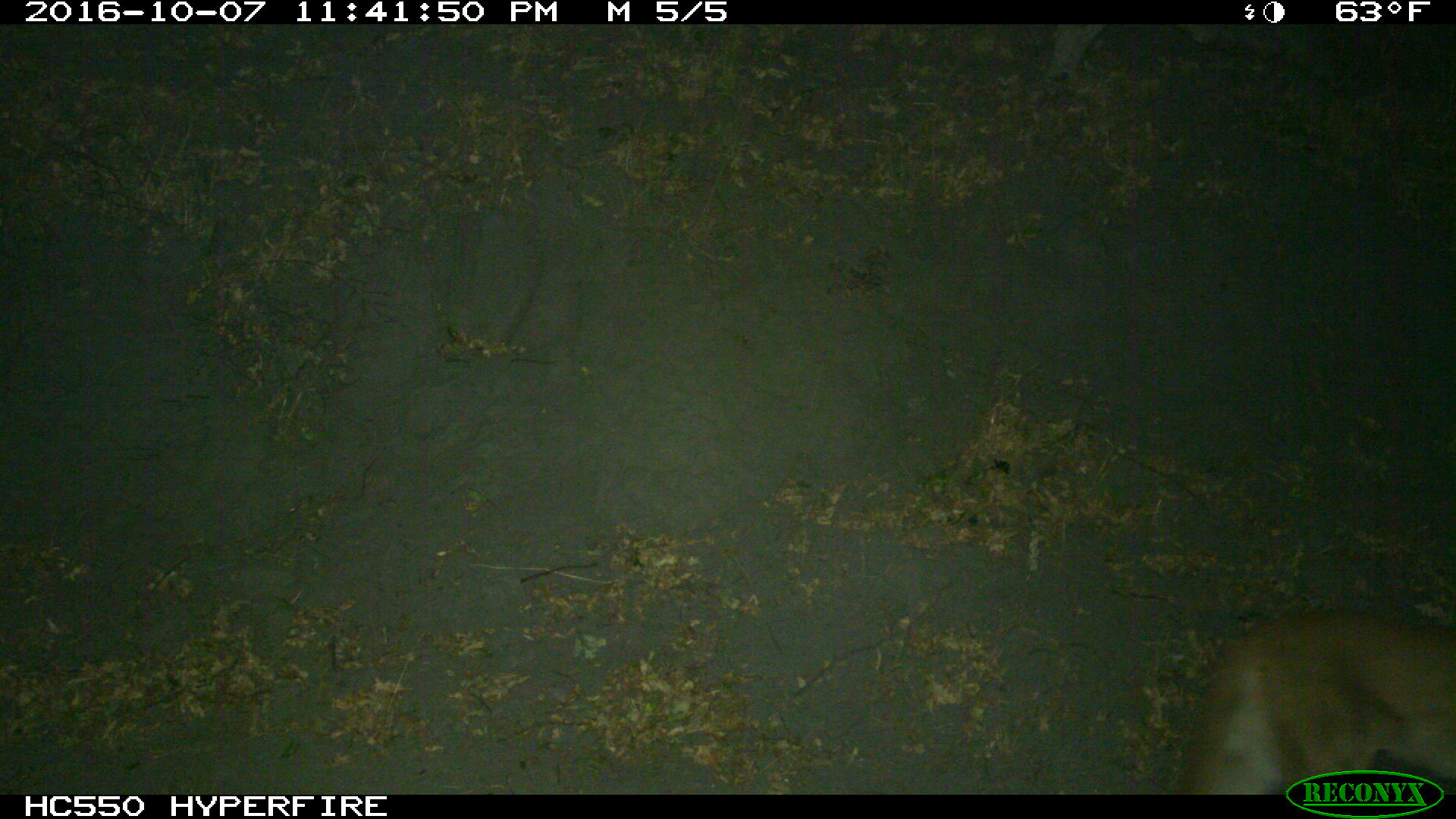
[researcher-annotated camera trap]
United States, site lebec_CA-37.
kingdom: Animalia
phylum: Chordata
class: Mammalia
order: Artiodactyla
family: Bovidae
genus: Bos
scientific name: Bos taurus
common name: domestic cow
Bos taurus (domestic cow).